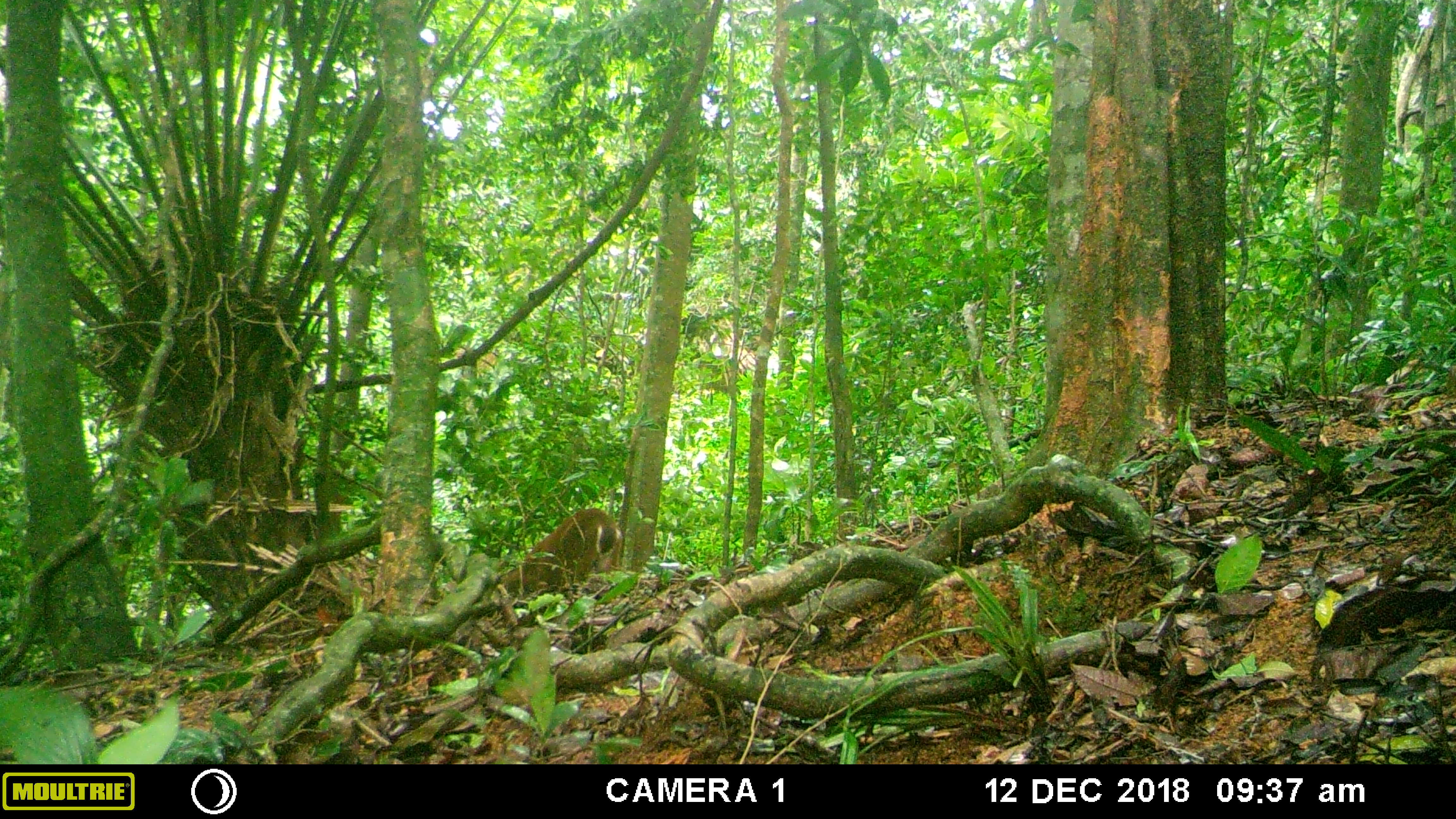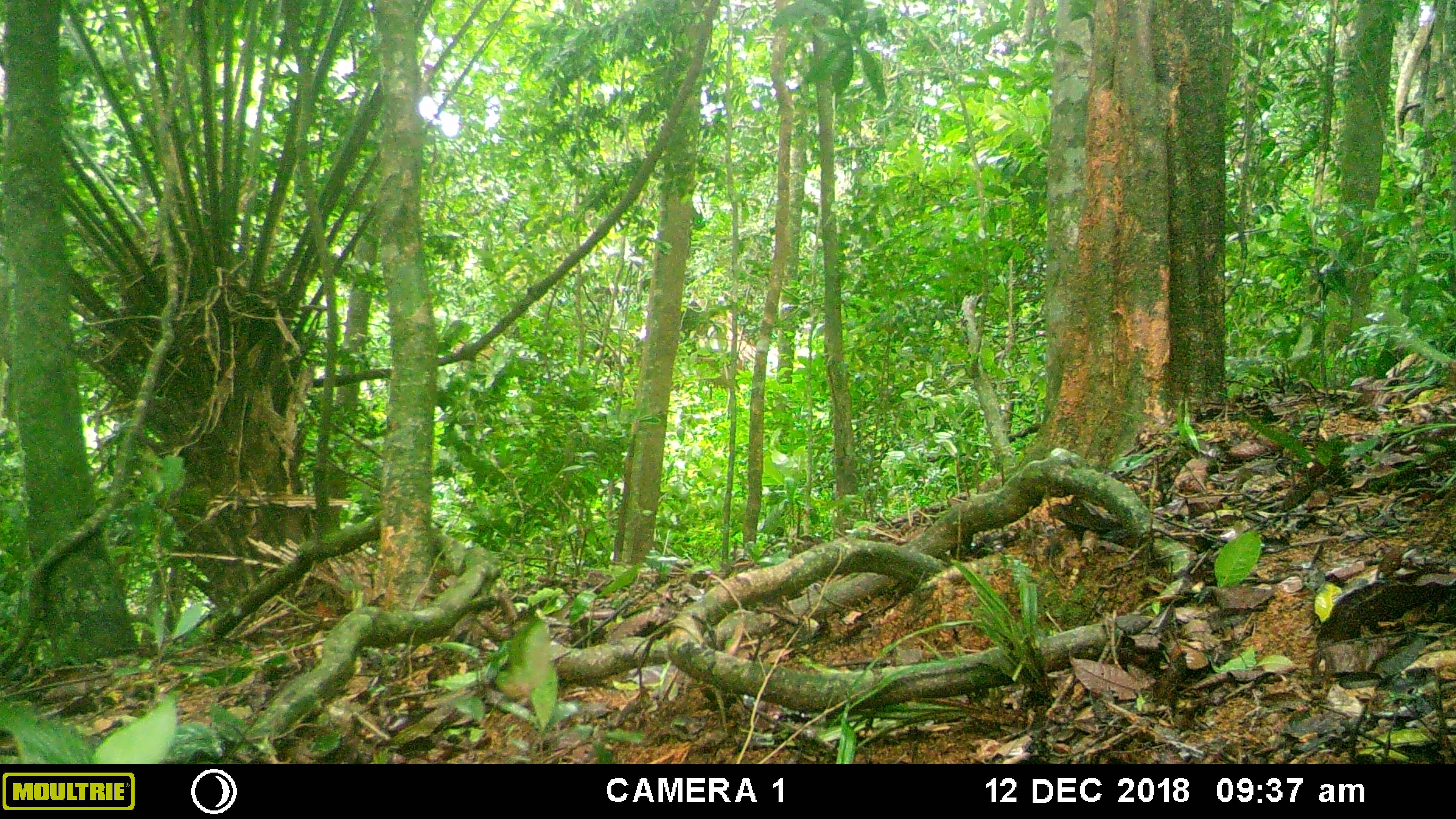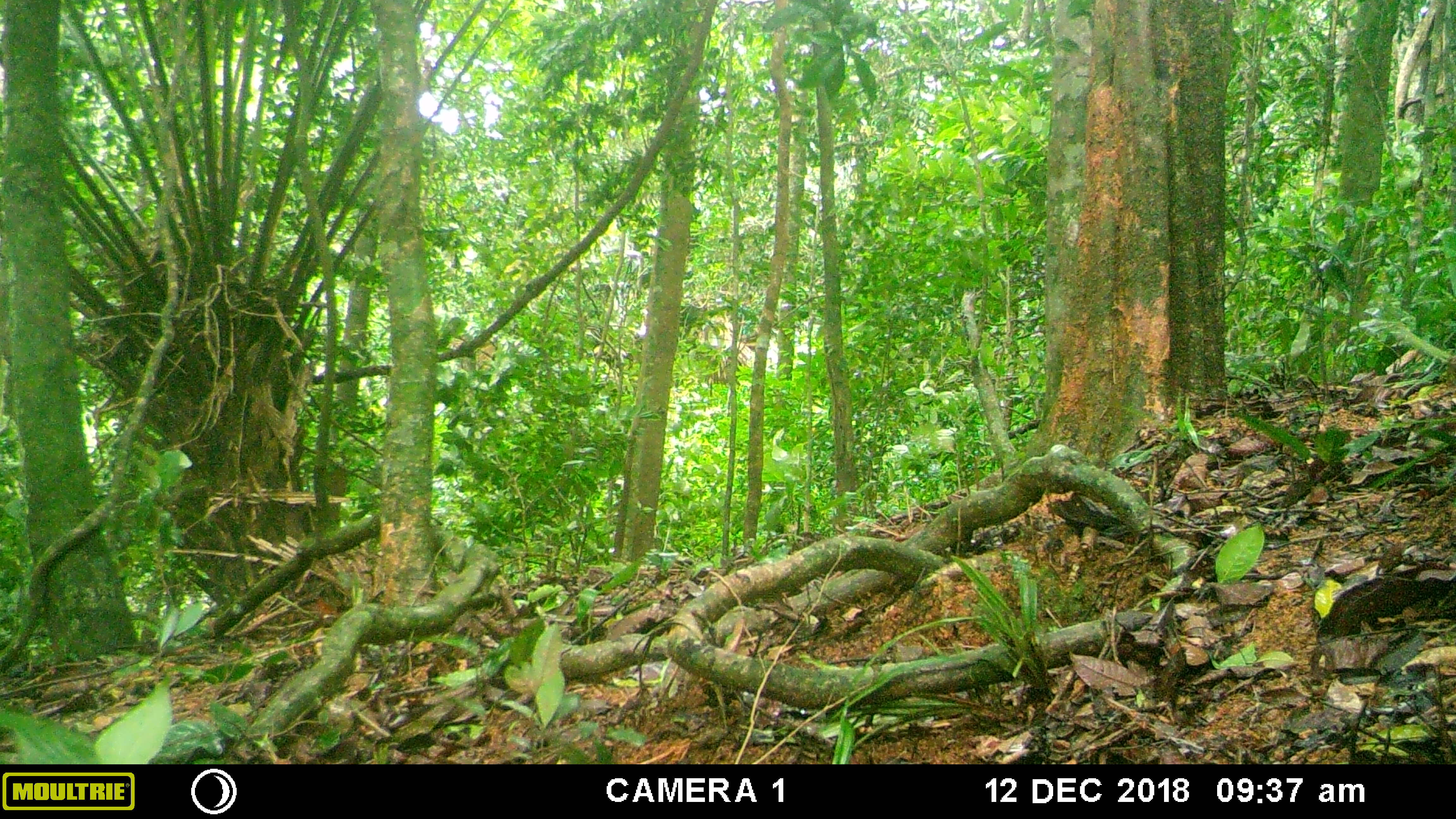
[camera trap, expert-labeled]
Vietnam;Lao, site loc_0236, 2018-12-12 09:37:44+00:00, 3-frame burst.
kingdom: Animalia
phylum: Chordata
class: Mammalia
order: Artiodactyla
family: Cervidae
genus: Muntiacus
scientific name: Muntiacus vuquangensis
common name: large-antlered muntjac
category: large antlered muntjac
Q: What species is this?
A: Large antlered muntjac (large-antlered muntjac) (Muntiacus vuquangensis).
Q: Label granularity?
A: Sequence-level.